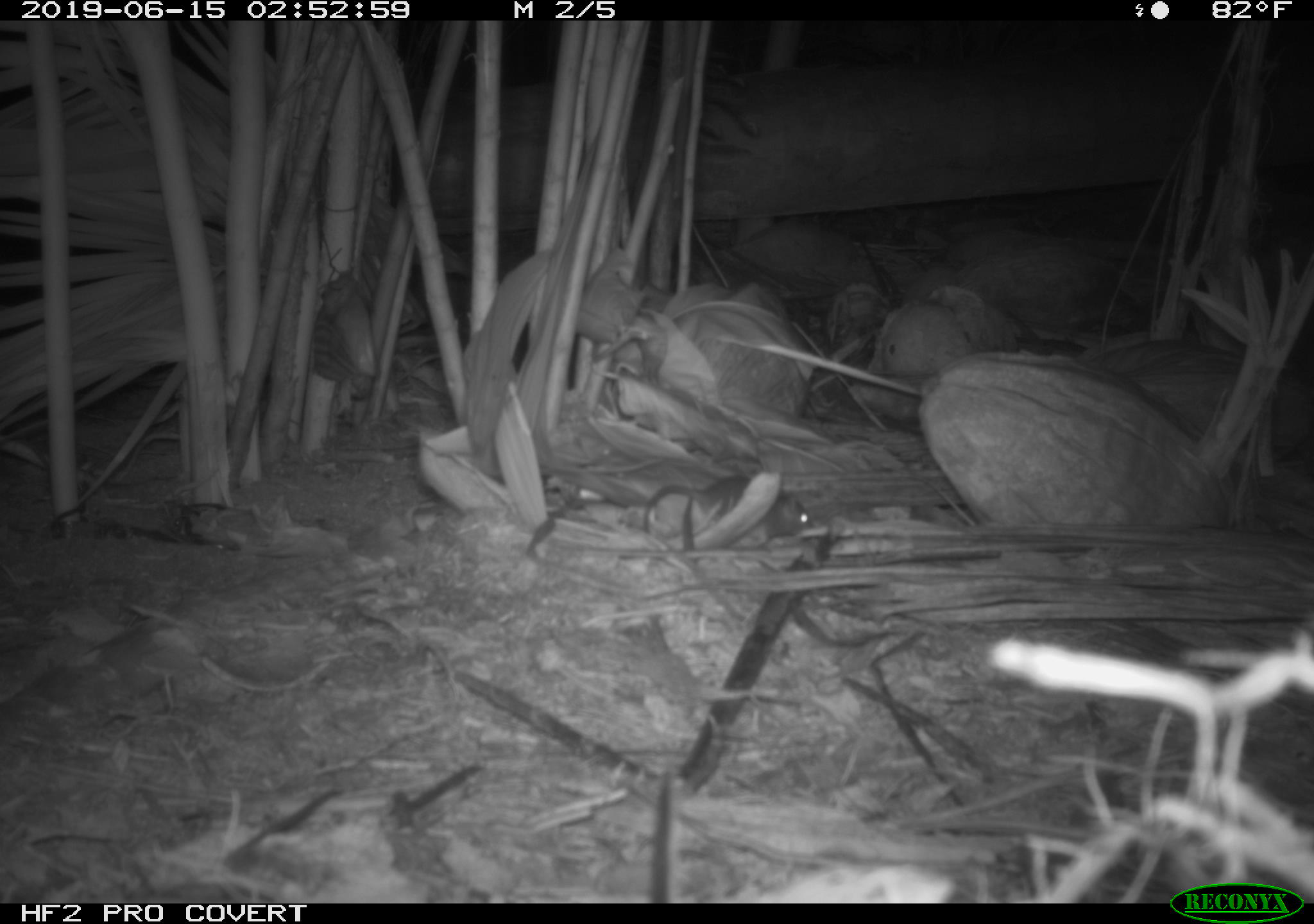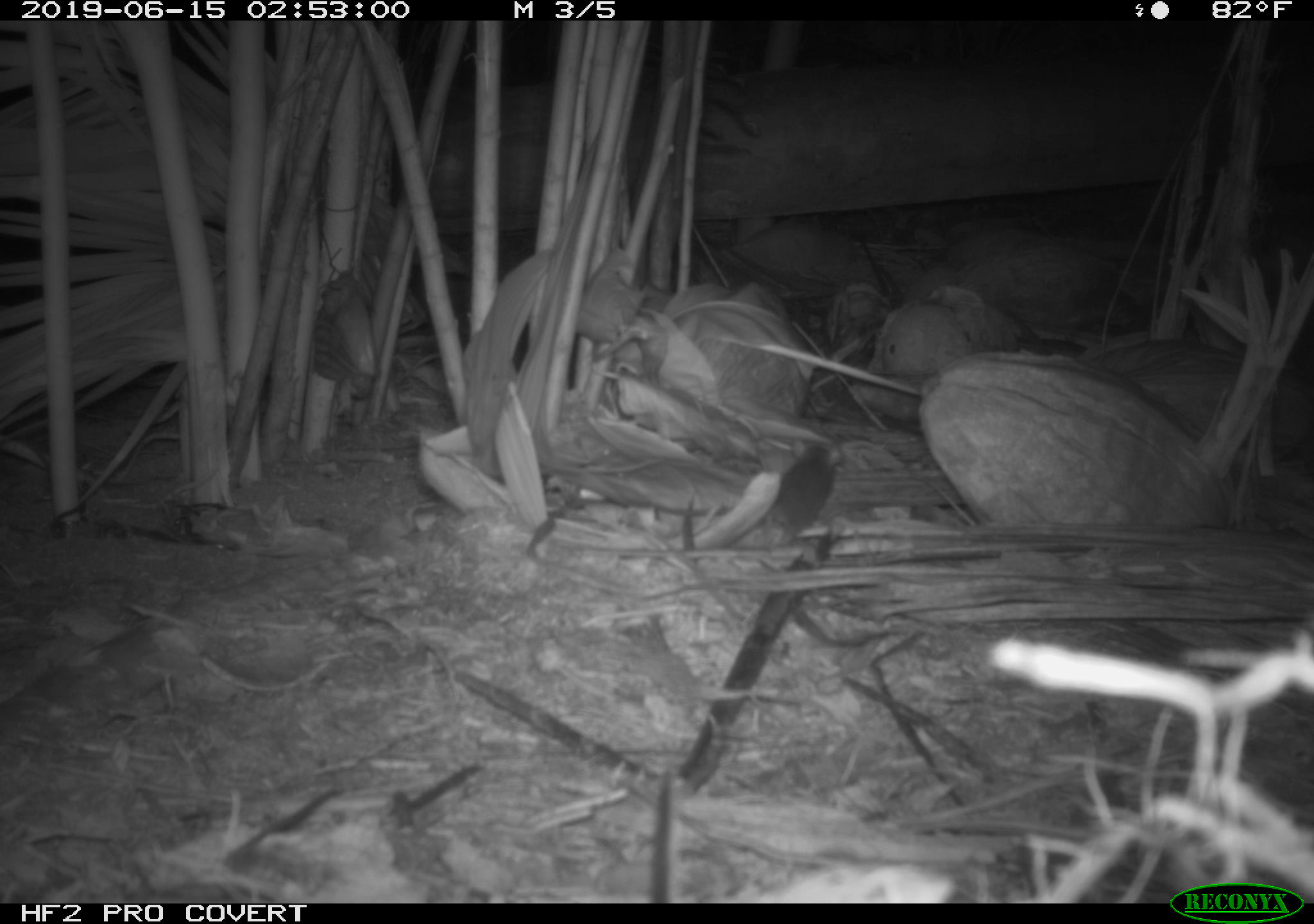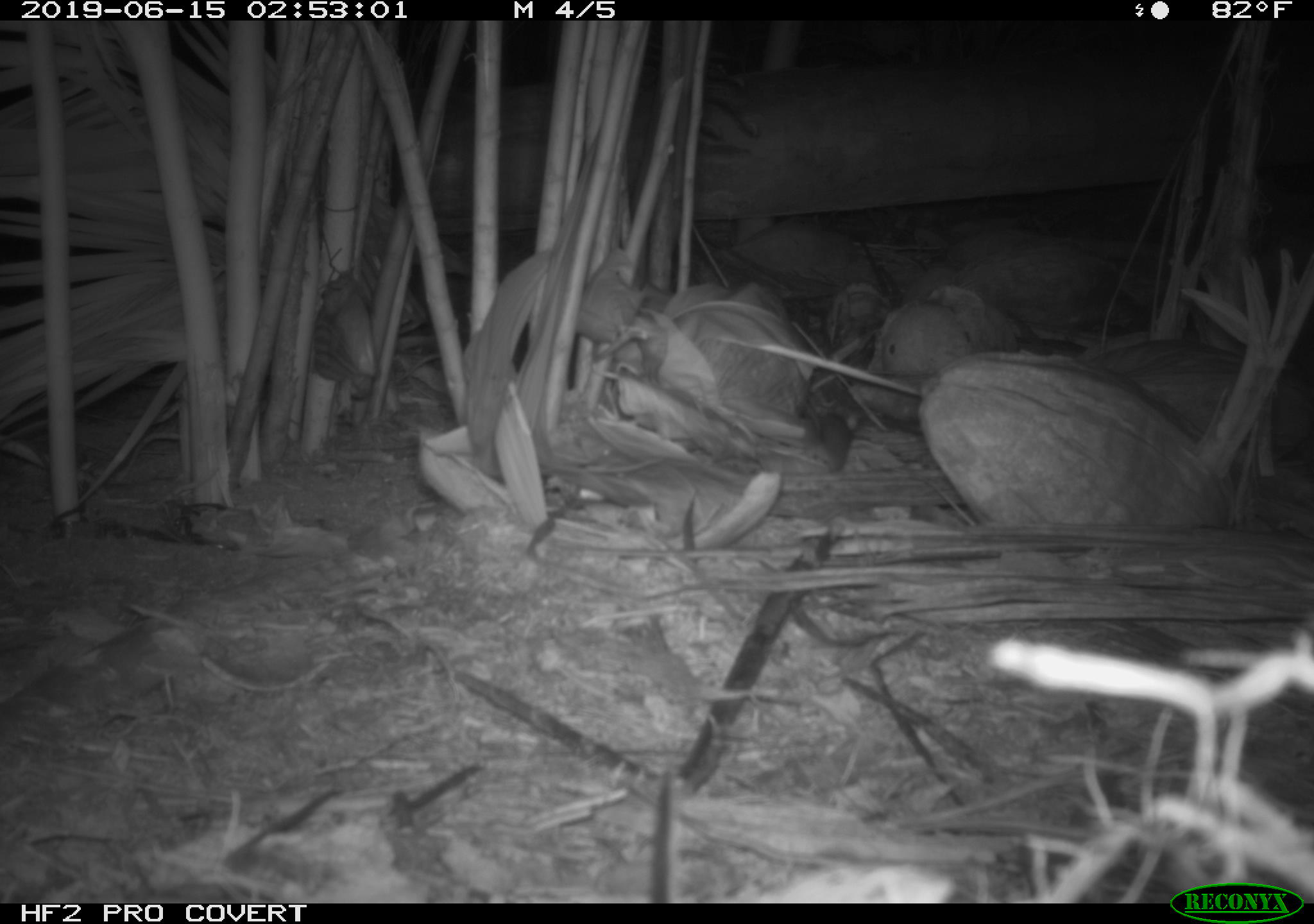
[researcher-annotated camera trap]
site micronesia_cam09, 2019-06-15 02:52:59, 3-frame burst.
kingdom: Animalia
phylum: Chordata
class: Mammalia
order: Rodentia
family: Muridae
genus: Rattus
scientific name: Rattus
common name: rat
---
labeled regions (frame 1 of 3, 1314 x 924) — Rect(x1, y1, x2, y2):
rat: Rect(638, 467, 814, 556)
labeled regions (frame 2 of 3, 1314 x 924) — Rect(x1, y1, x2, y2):
rat: Rect(756, 427, 846, 559)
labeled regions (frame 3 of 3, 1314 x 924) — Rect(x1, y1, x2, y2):
rat: Rect(796, 389, 863, 475)